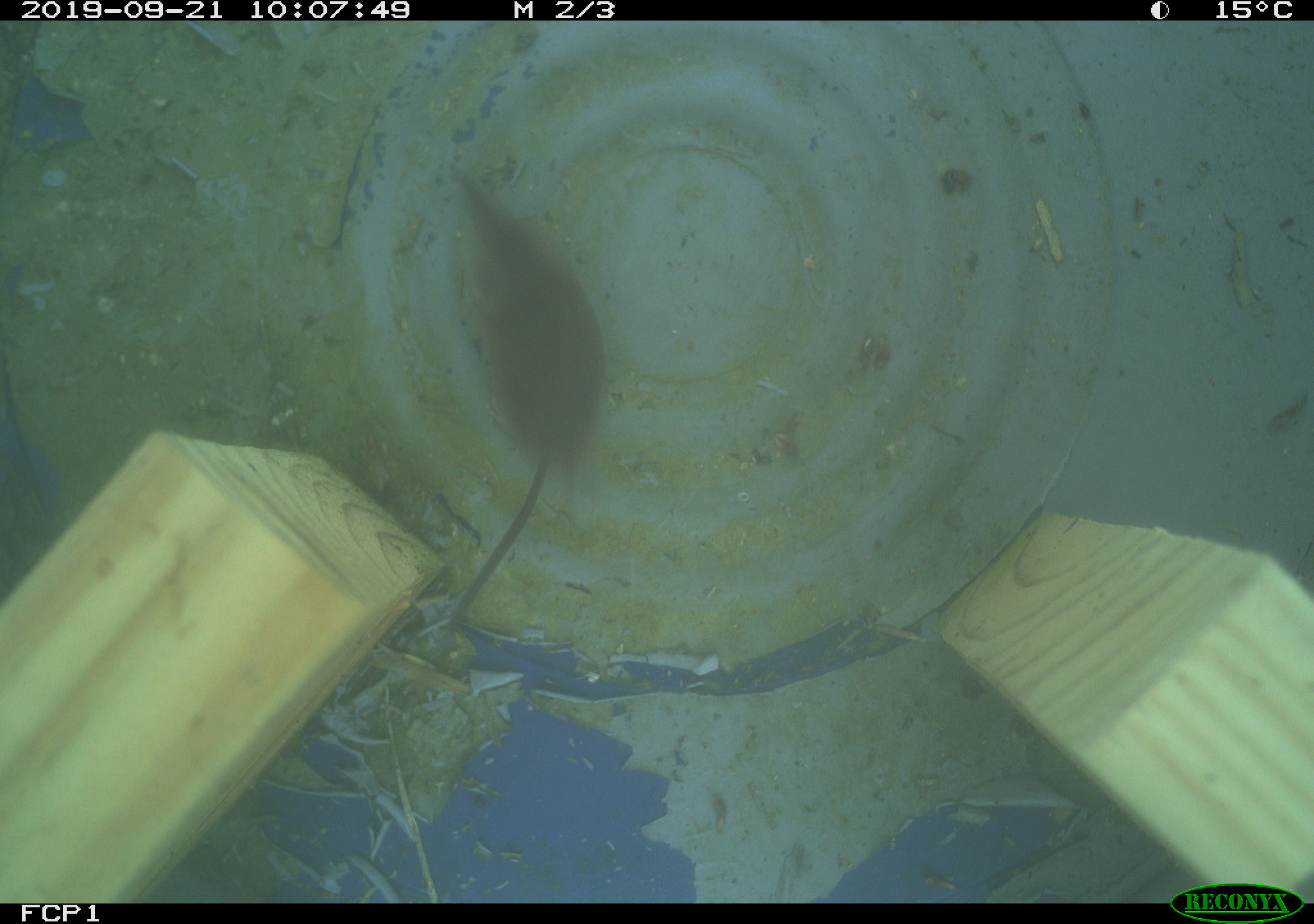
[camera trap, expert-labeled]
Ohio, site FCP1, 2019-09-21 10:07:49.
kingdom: Animalia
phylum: Chordata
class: Mammalia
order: Eulipotyphla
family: Soricidae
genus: Sorex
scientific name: Sorex cinereus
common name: masked shrew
Masked shrew (Sorex cinereus).